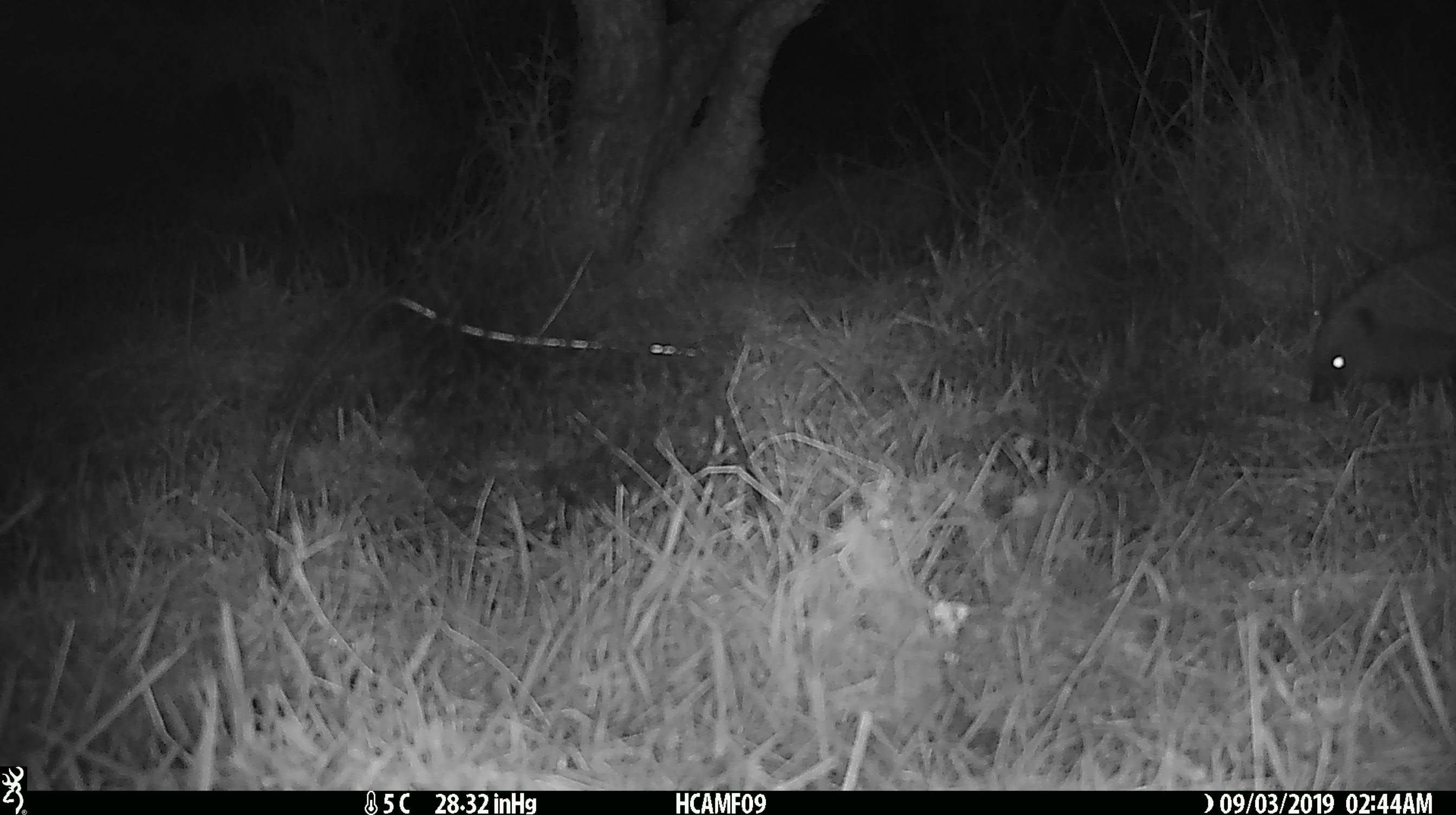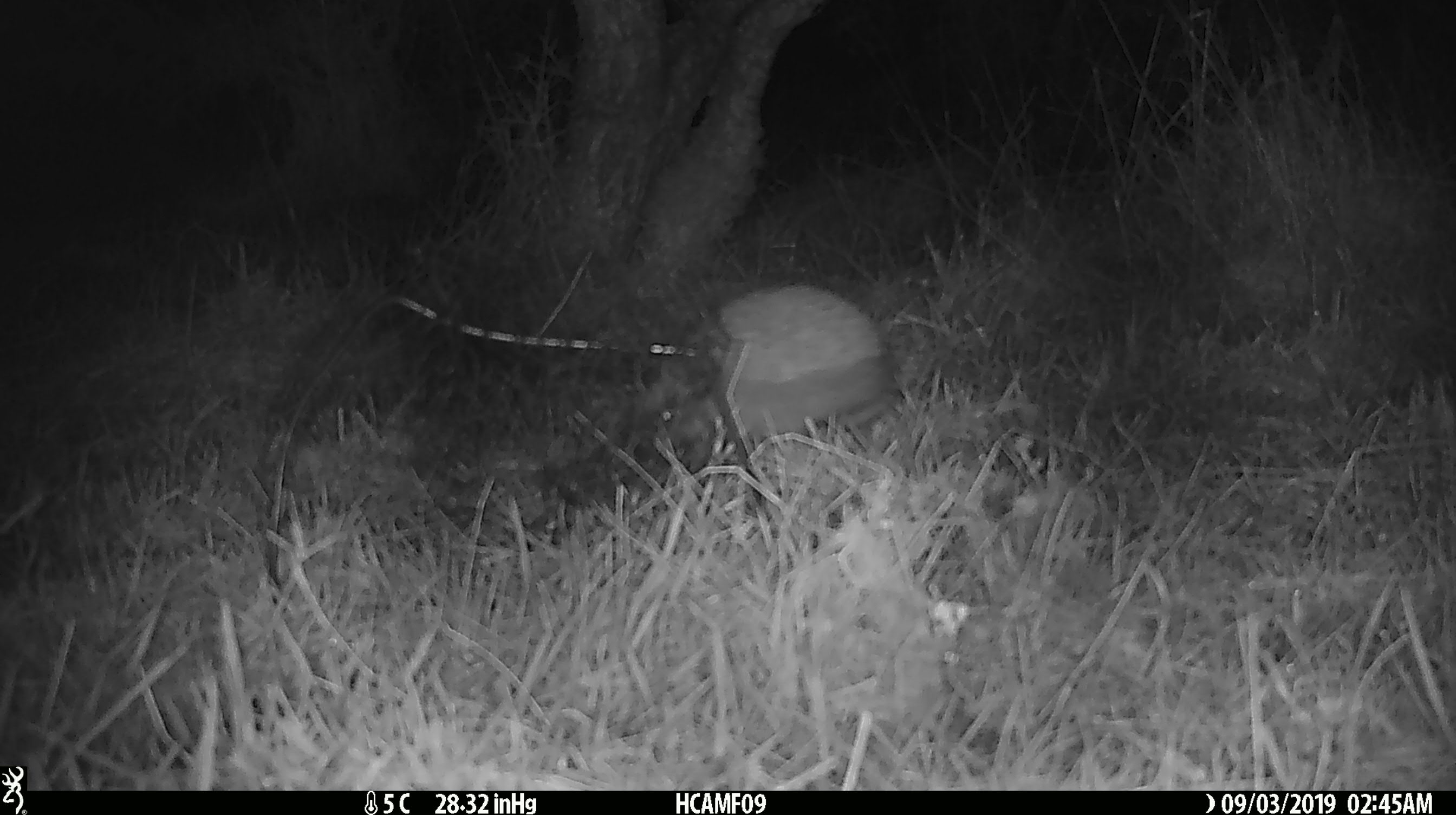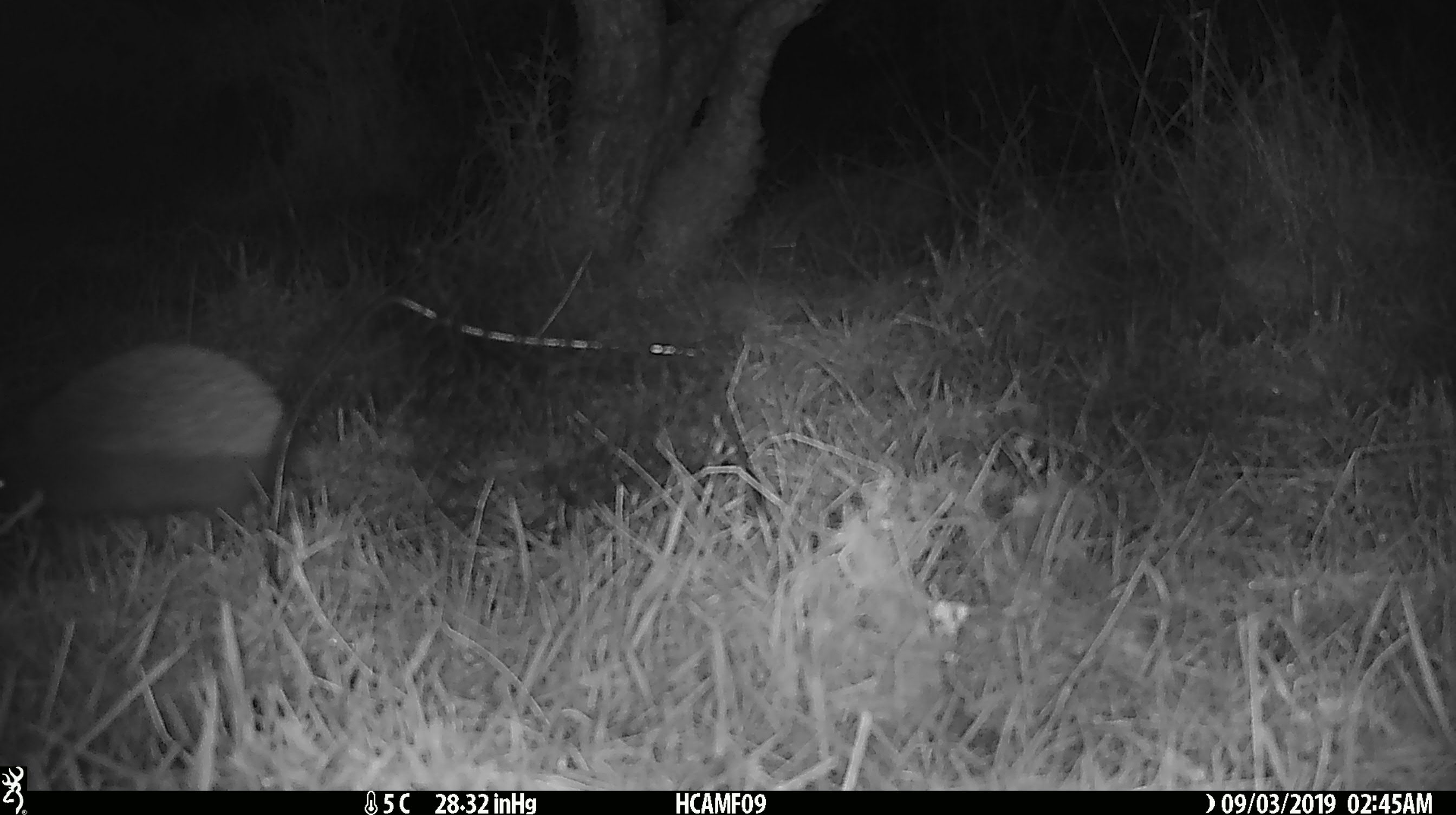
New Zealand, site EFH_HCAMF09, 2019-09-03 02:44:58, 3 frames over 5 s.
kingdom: Animalia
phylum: Chordata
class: Mammalia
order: Eulipotyphla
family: Erinaceidae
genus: Erinaceus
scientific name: Erinaceus europaeus europaeus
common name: european hedgehog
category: hedgehog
Hedgehog (european hedgehog) (Erinaceus europaeus europaeus).